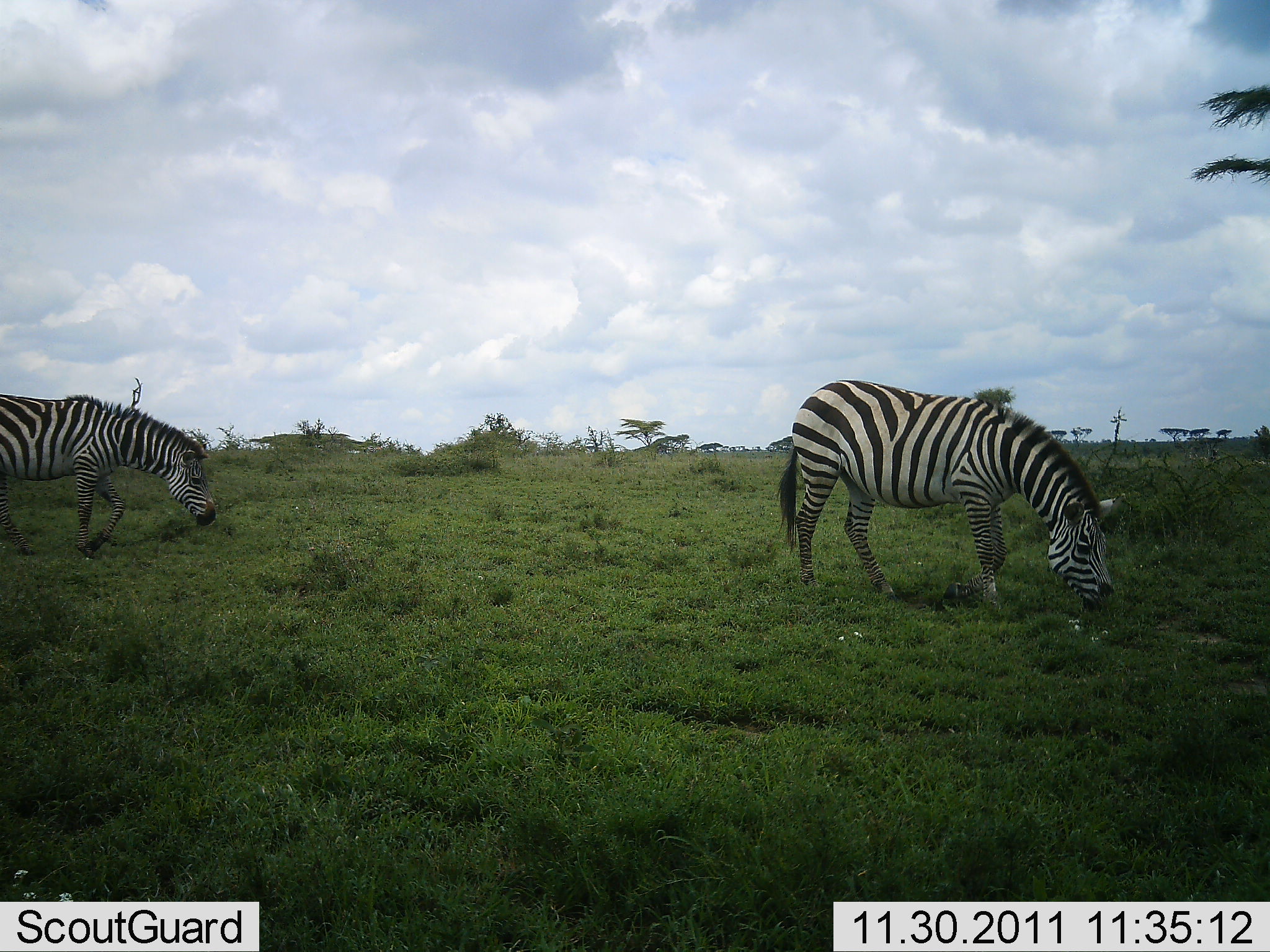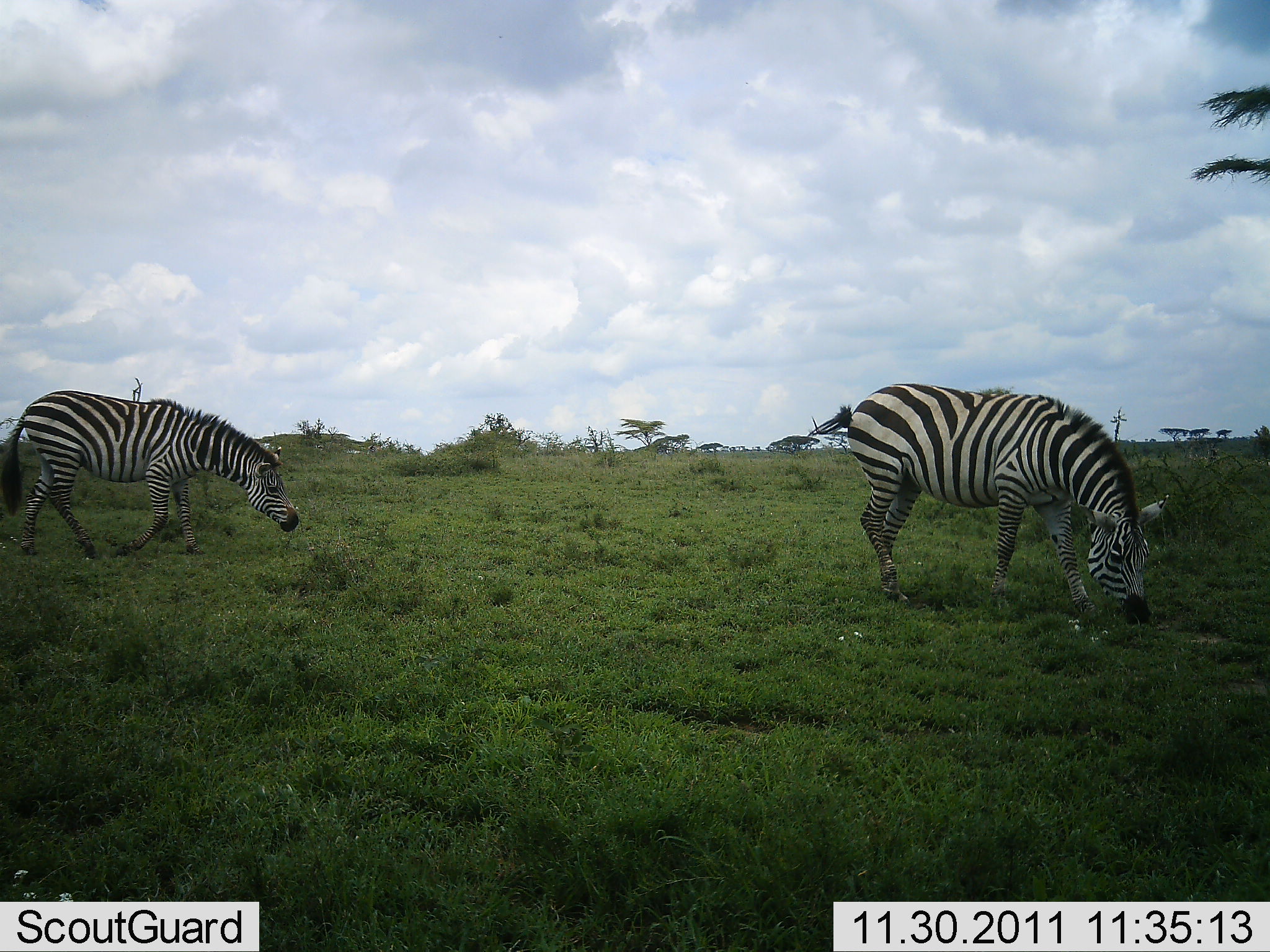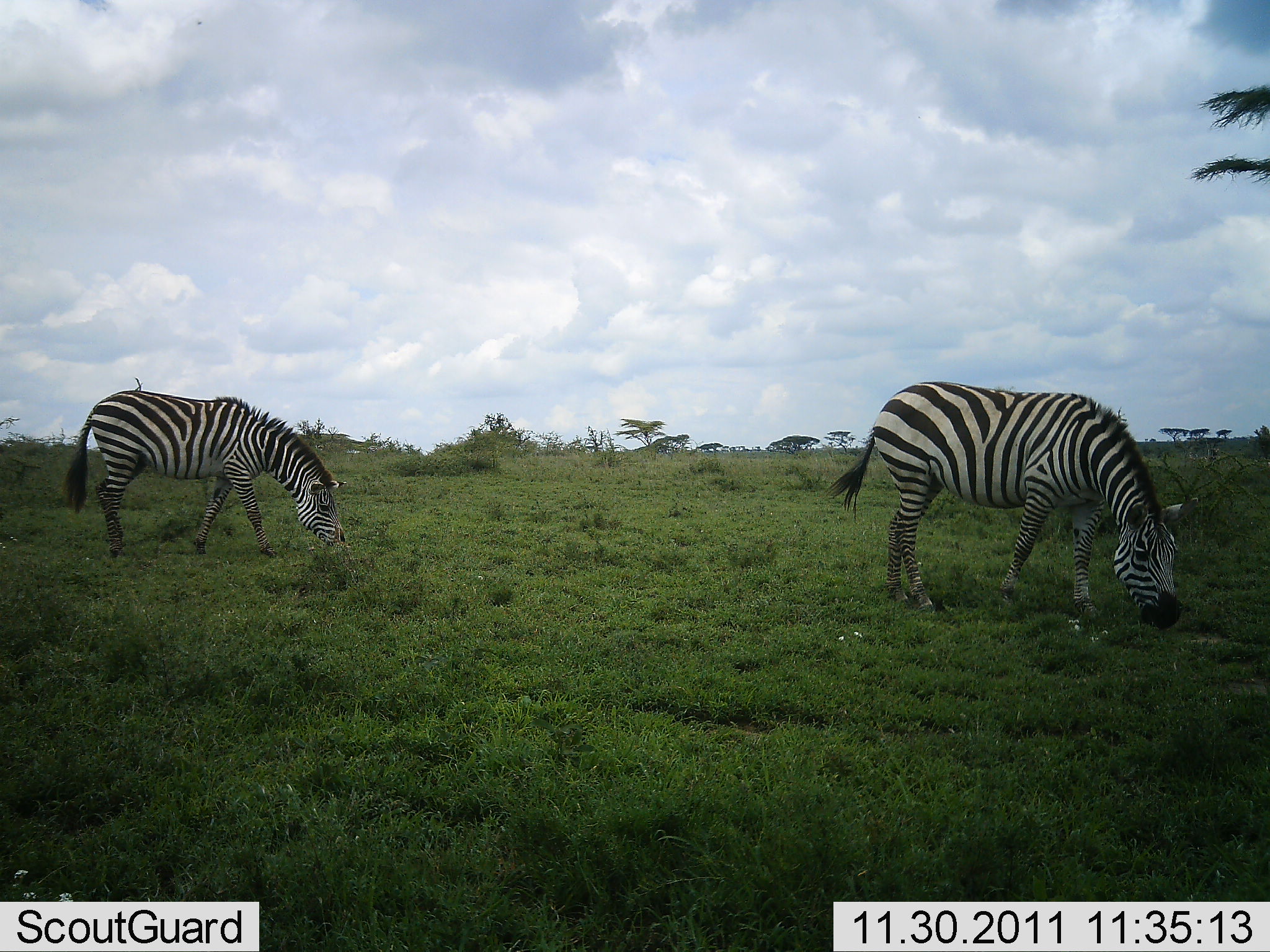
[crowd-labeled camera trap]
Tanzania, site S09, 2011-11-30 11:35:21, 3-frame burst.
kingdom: Animalia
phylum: Chordata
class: Mammalia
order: Perissodactyla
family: Equidae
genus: Equus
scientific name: Equus quagga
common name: plains zebra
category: zebra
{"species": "zebra (plains zebra) (Equus quagga)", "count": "2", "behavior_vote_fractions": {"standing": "27%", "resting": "0%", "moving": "47%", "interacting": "0%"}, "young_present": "0%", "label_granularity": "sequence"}